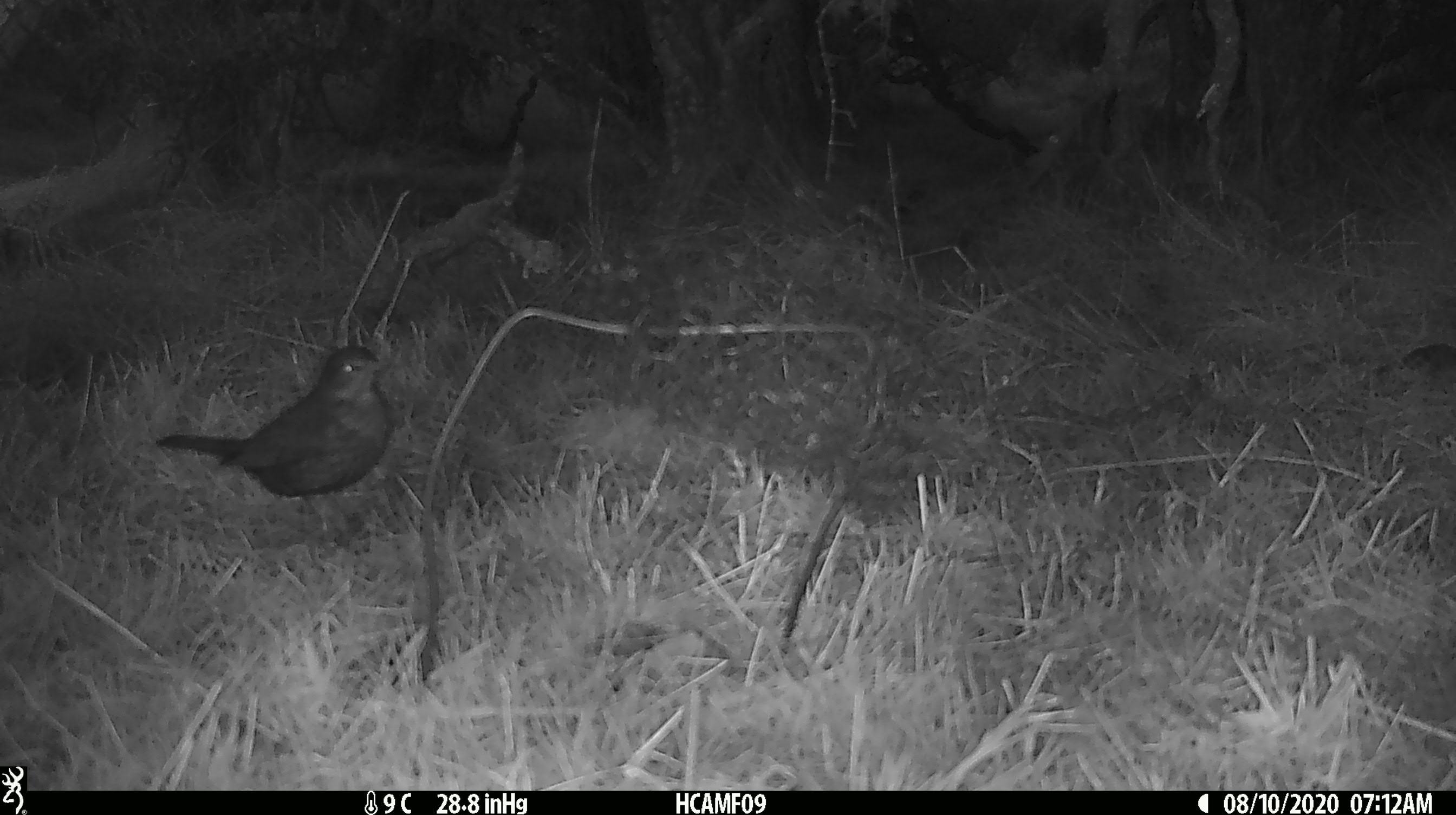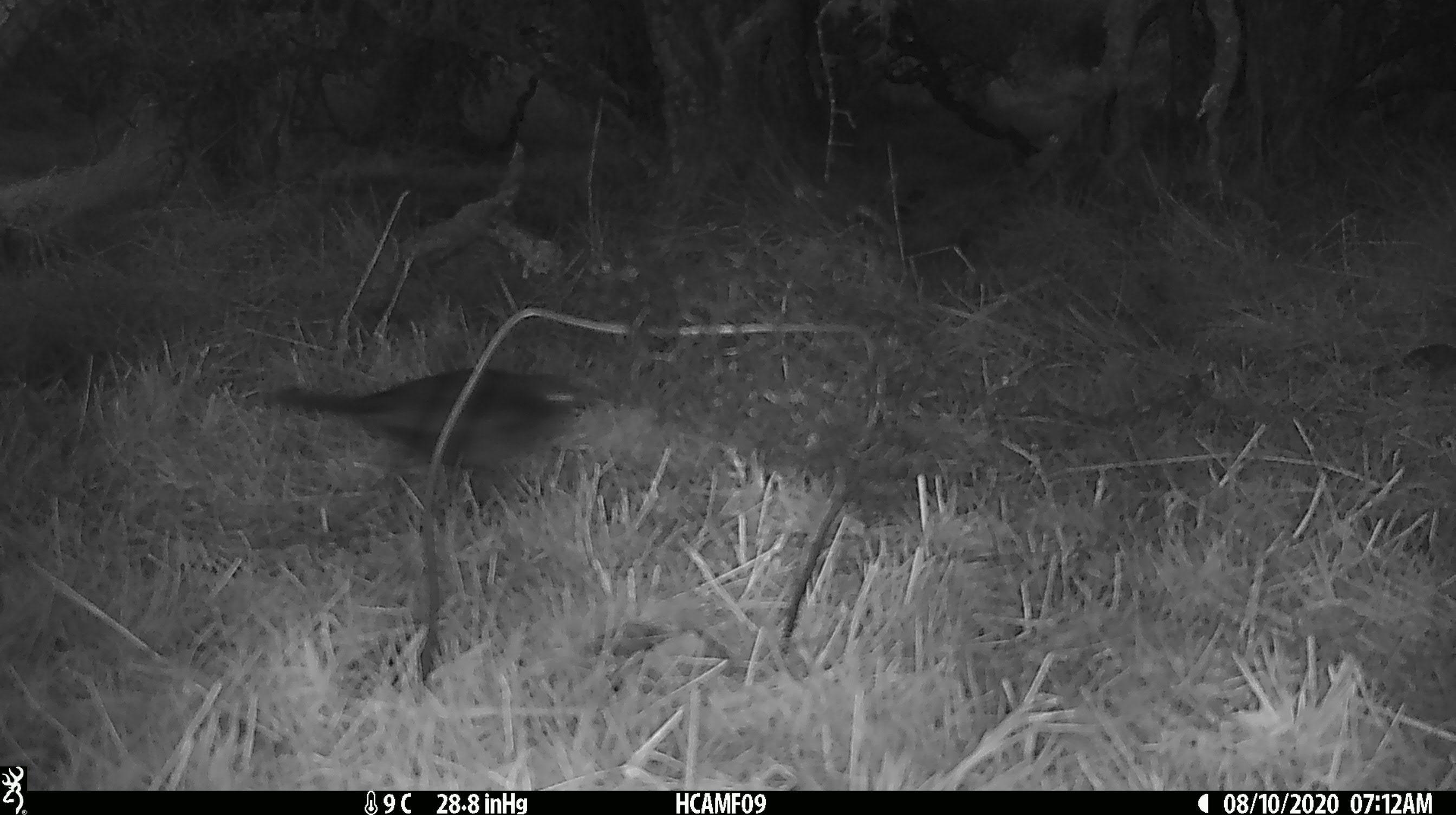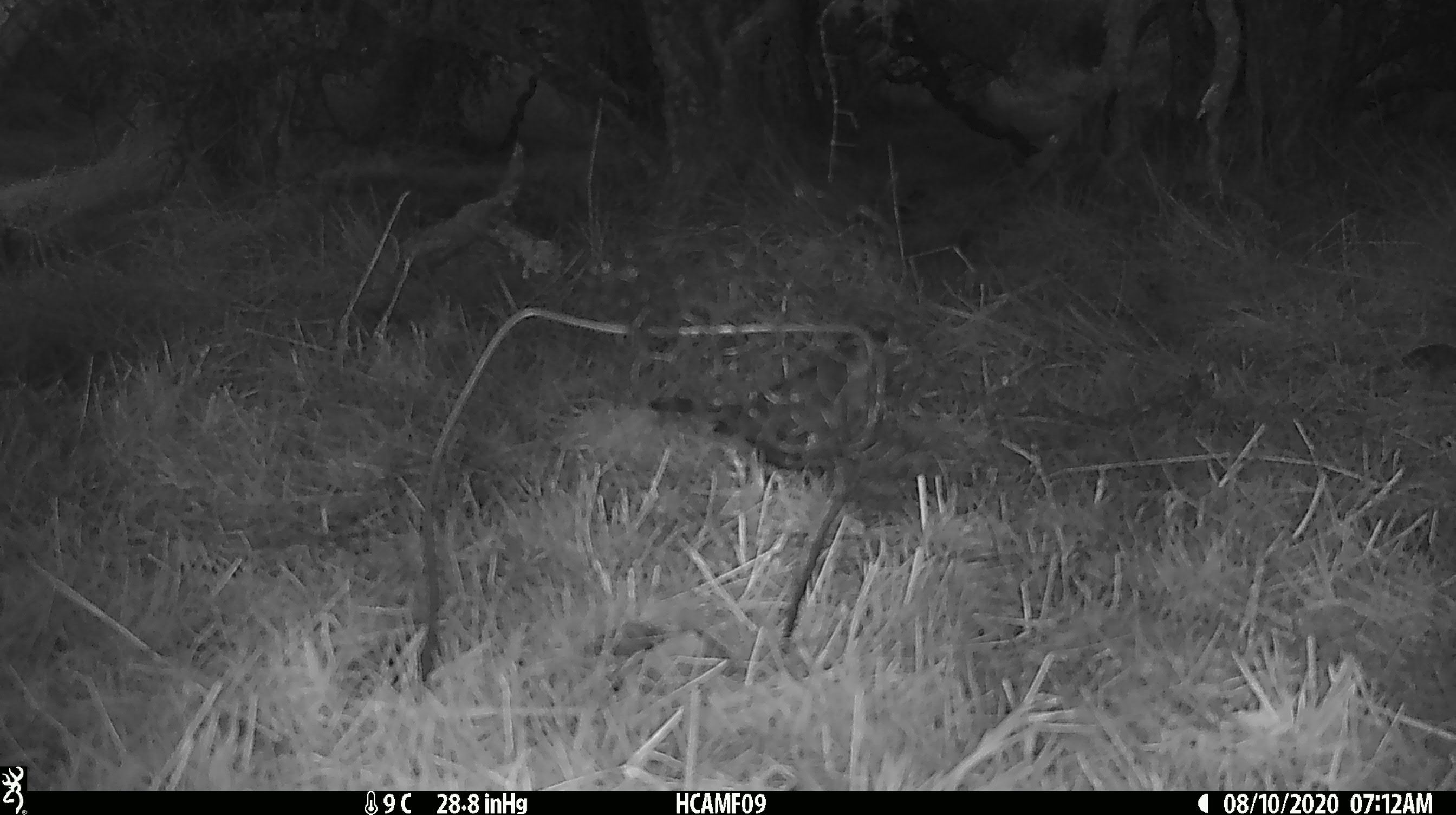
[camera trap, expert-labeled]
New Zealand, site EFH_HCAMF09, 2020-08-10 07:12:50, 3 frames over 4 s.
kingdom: Animalia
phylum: Chordata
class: Aves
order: Passeriformes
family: Turdidae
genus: Turdus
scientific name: Turdus merula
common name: eurasian blackbird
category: blackbird